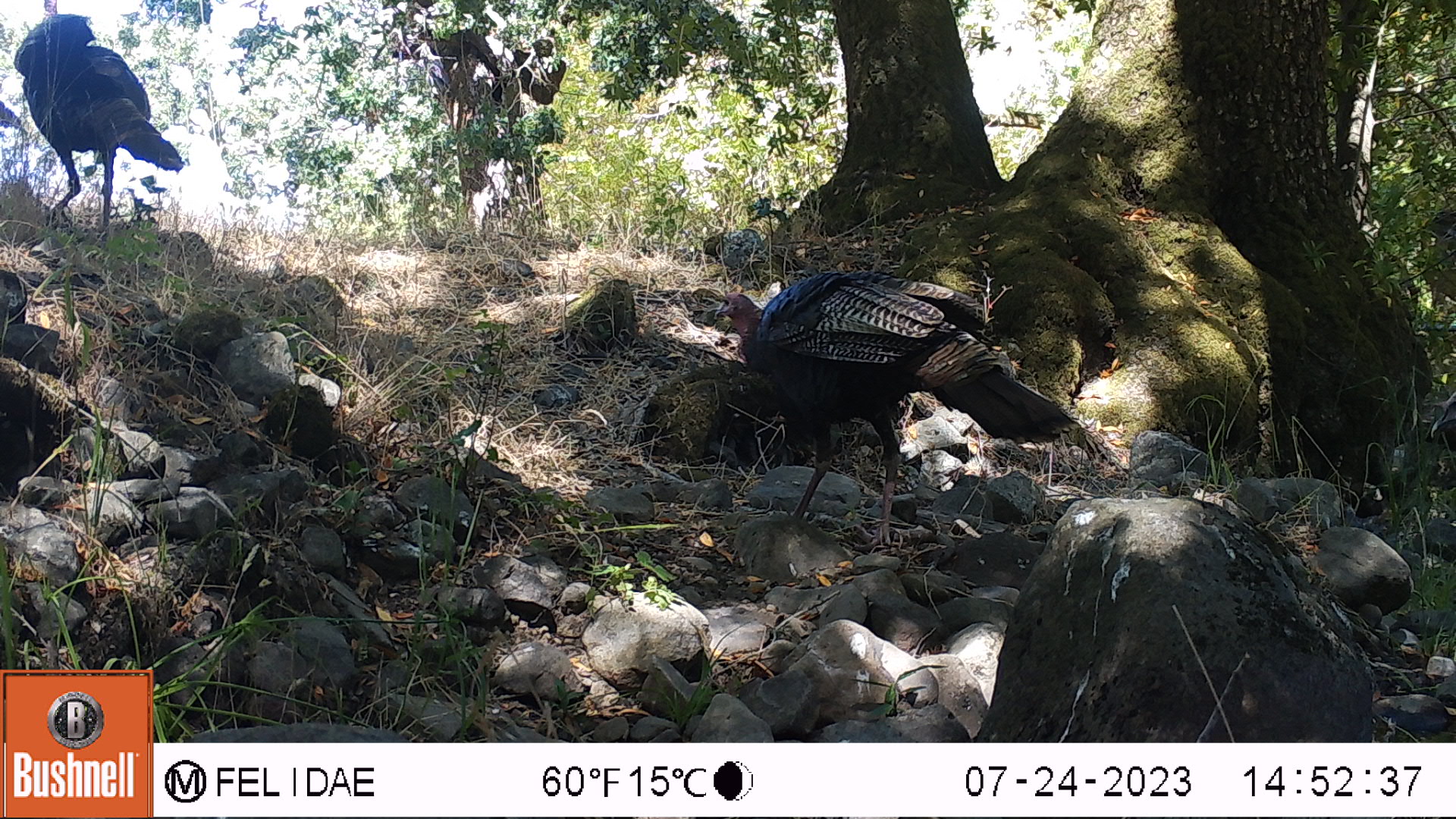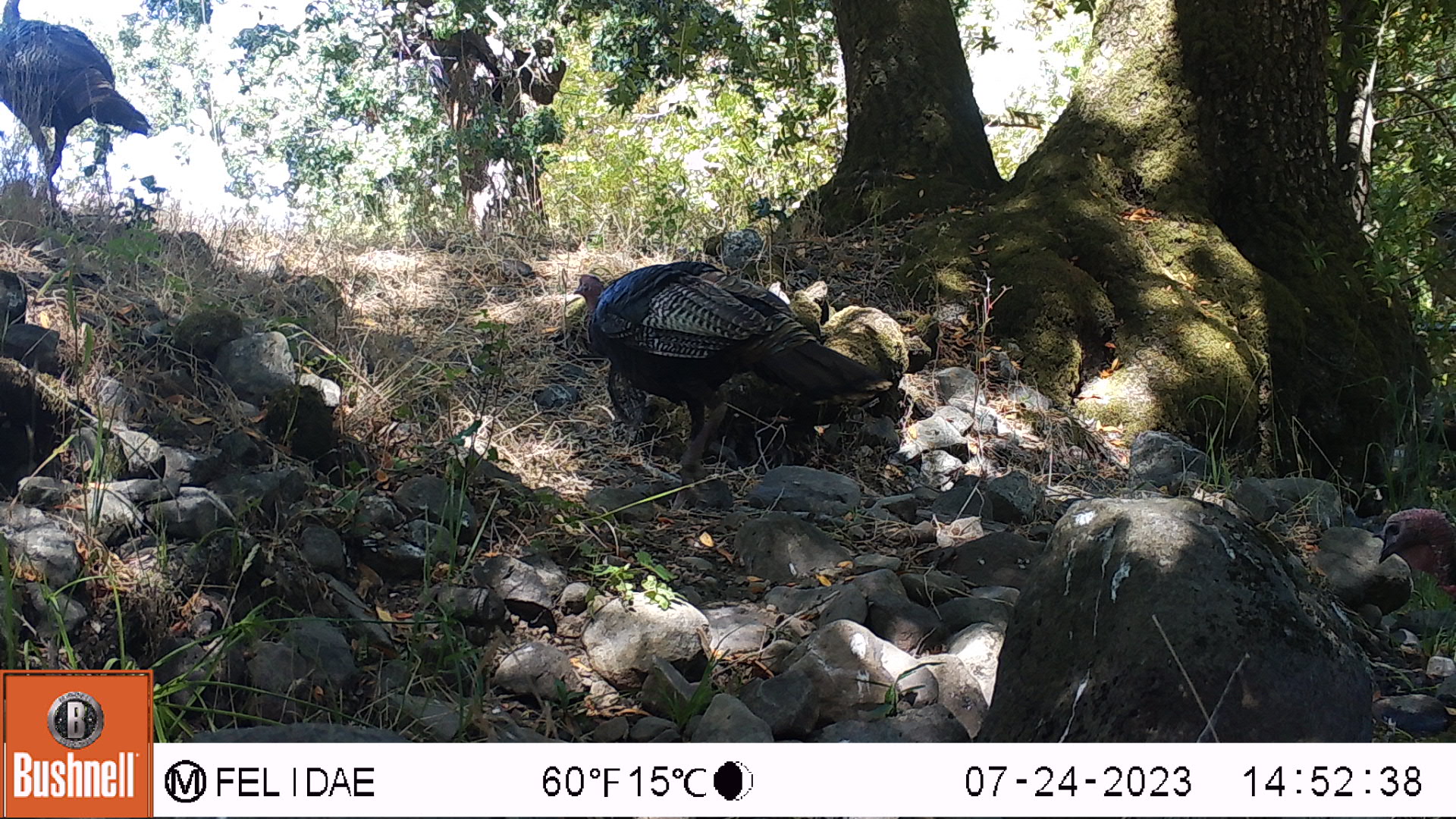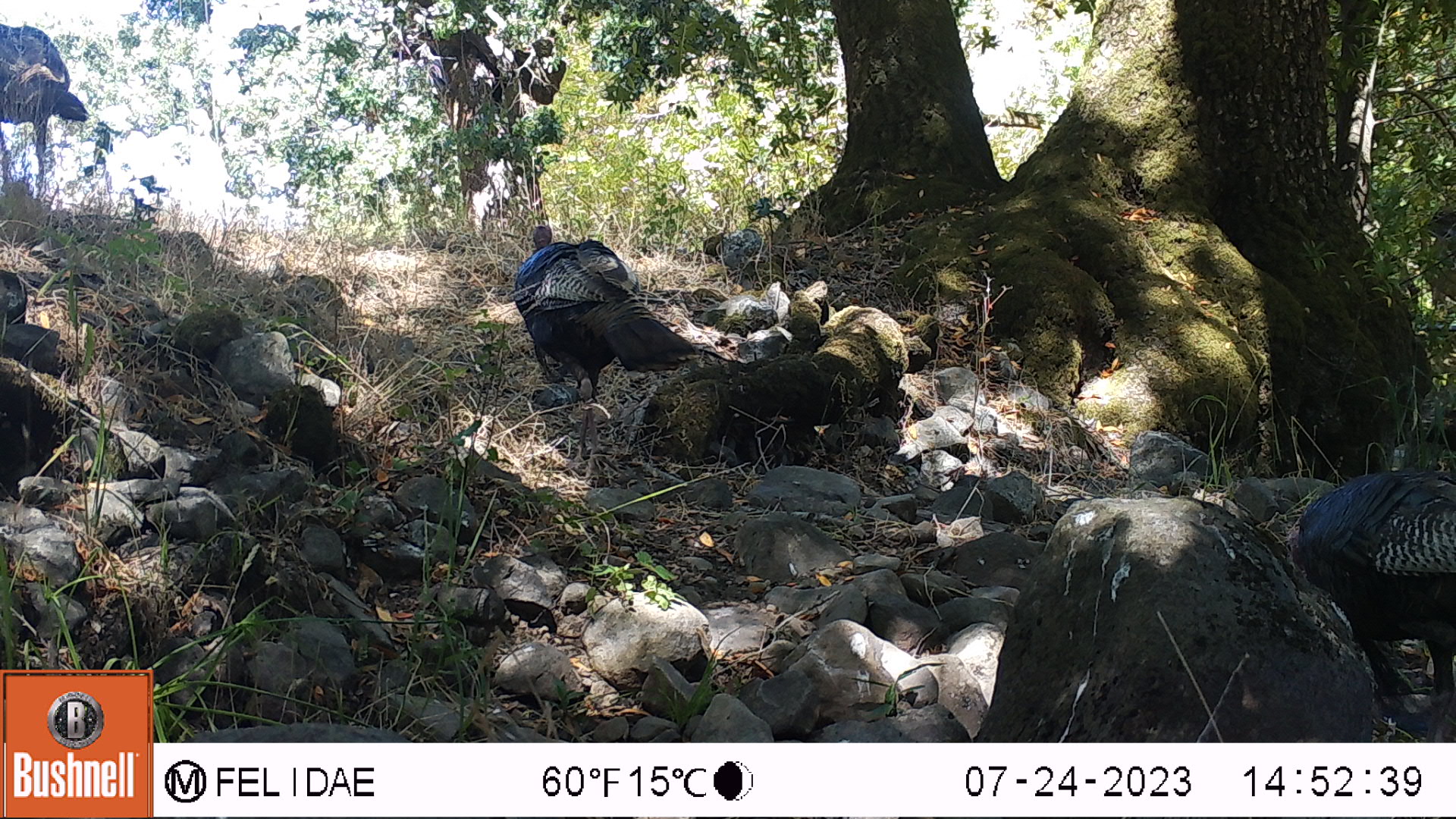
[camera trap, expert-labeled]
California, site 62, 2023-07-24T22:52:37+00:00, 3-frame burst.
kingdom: Animalia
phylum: Chordata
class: Aves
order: Galliformes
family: Phasianidae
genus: Meleagris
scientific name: Meleagris gallopavo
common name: turkey